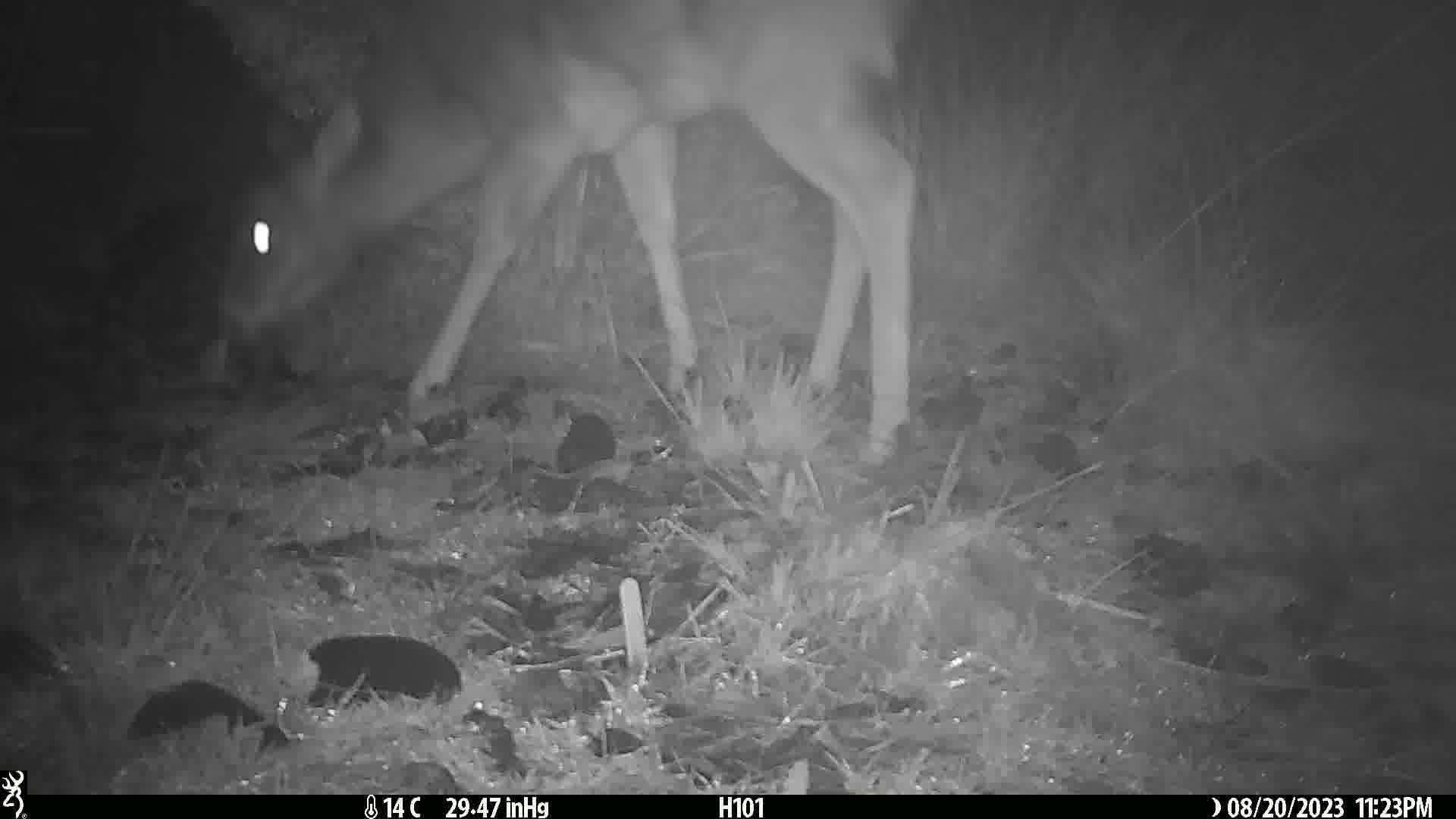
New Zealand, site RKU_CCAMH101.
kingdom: Animalia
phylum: Chordata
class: Mammalia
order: Artiodactyla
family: Cervidae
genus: Odocoileus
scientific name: Odocoileus virginianus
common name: white-tailed deer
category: white tailed deer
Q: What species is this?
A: White tailed deer (white-tailed deer) (Odocoileus virginianus).